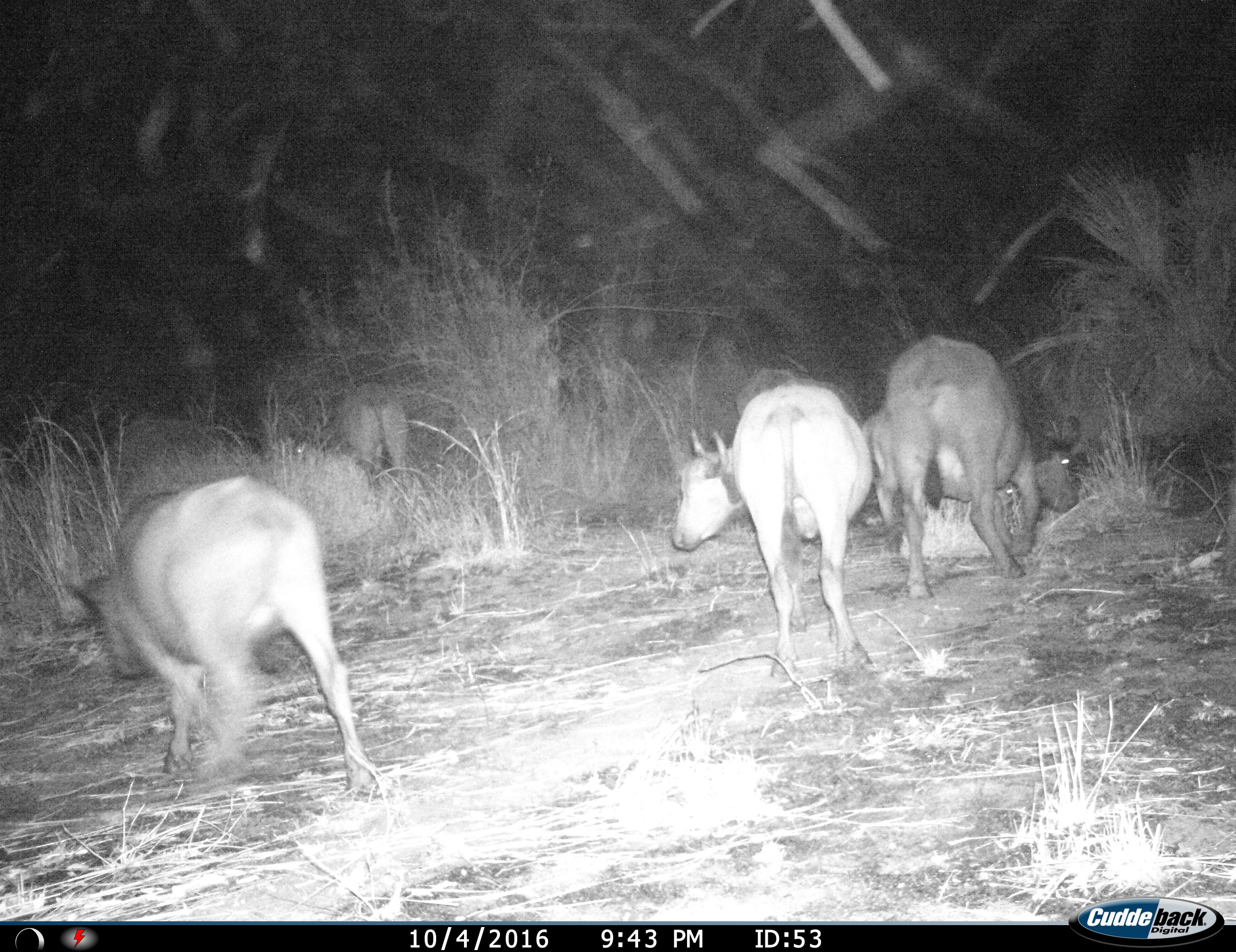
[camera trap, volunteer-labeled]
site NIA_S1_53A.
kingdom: Animalia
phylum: Chordata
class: Mammalia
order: Artiodactyla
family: Bovidae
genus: Syncerus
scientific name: Syncerus caffer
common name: african buffalo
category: buffalo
Buffalo (african buffalo) (Syncerus caffer), count 5. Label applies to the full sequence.